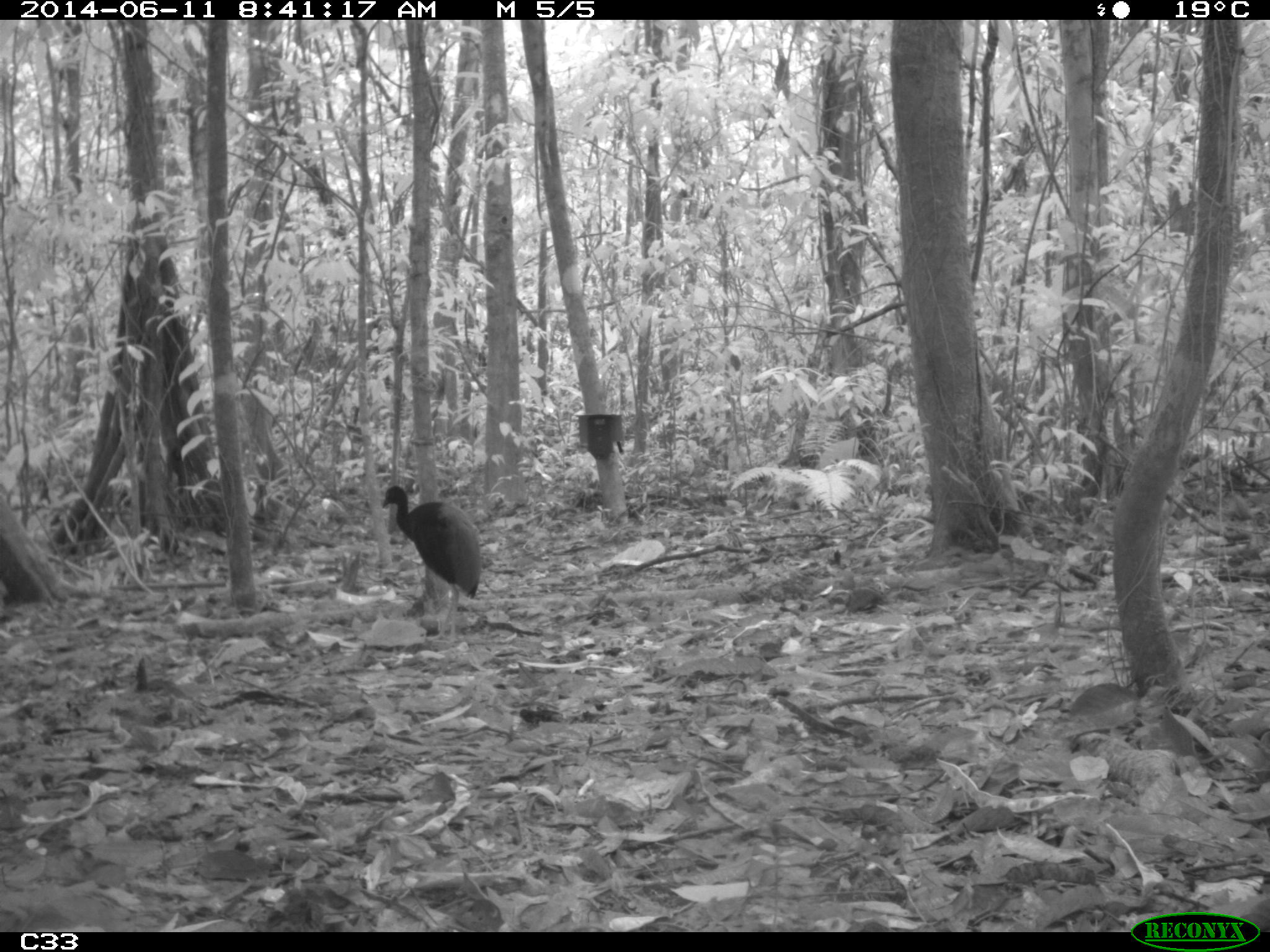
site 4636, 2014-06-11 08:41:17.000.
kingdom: Animalia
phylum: Chordata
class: Aves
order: Gruiformes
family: Psophiidae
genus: Psophia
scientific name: Psophia crepitans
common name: gray-winged trumpeter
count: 3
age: adult